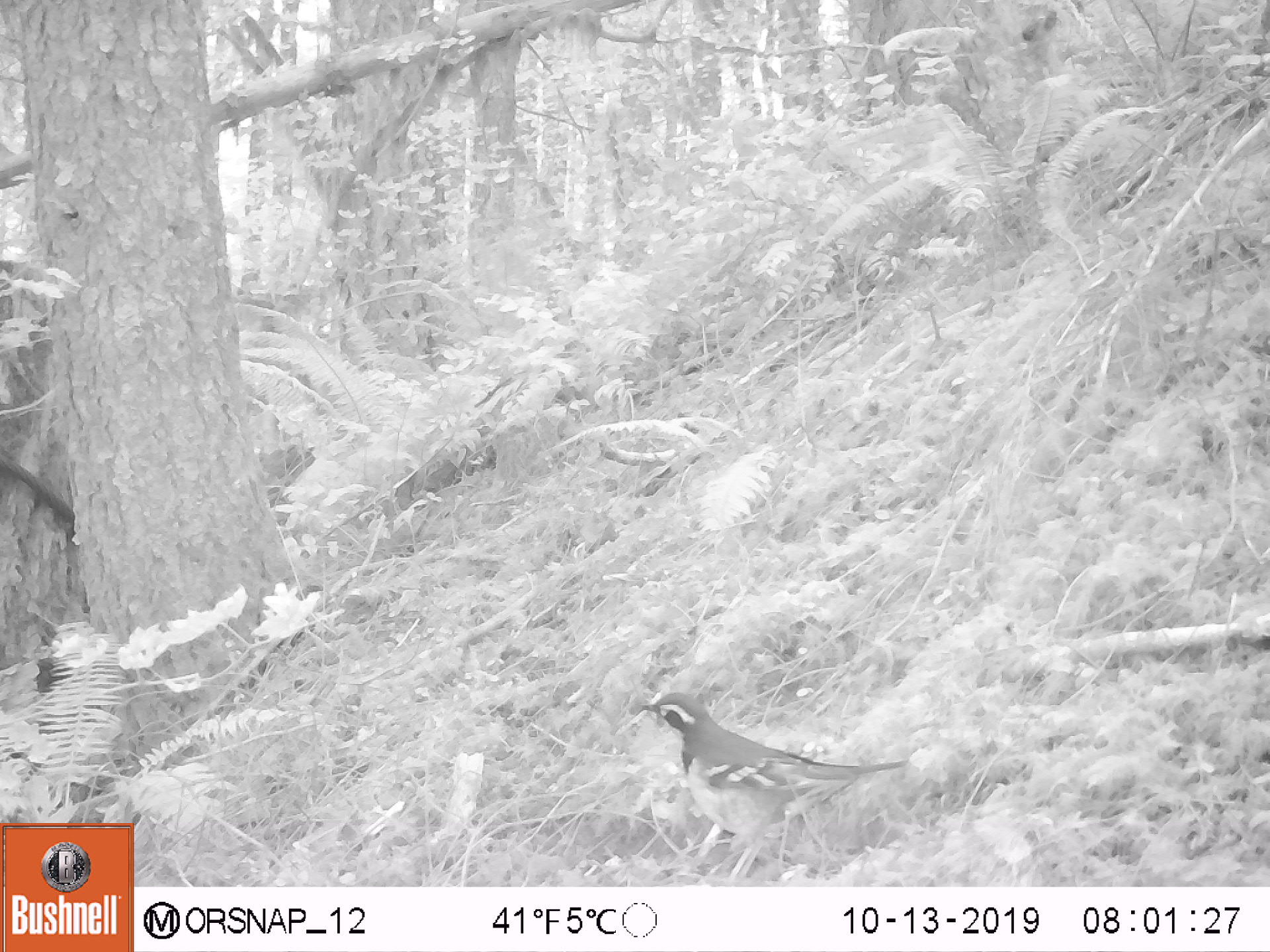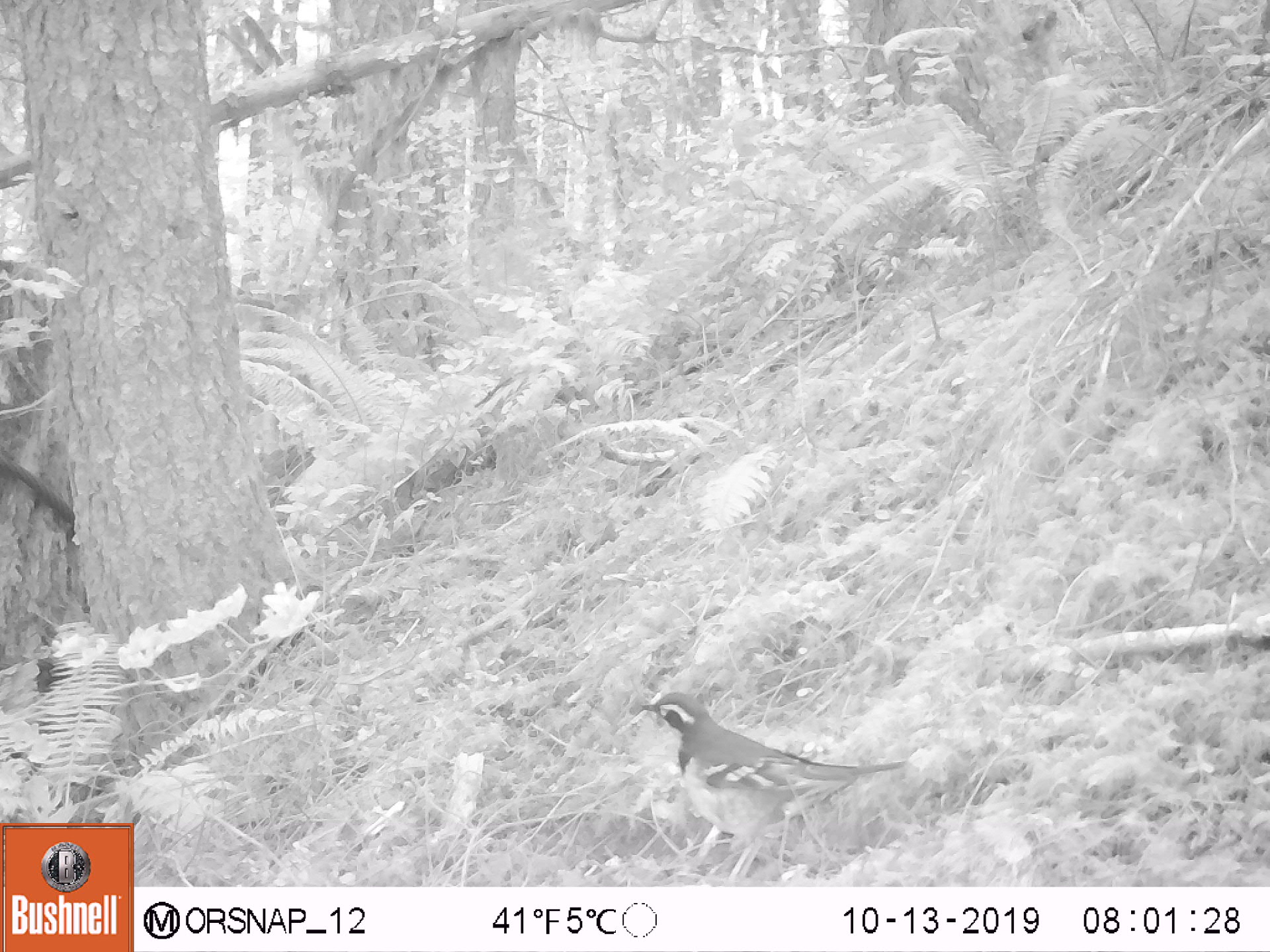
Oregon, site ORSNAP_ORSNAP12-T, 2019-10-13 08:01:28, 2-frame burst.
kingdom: Animalia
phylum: Chordata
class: Aves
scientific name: Aves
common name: bird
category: other bird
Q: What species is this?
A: Other bird (bird) (Aves).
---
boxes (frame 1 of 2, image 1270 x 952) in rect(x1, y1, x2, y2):
other bird: rect(632, 678, 916, 884)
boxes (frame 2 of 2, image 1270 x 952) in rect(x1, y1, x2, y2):
other bird: rect(622, 646, 919, 890)